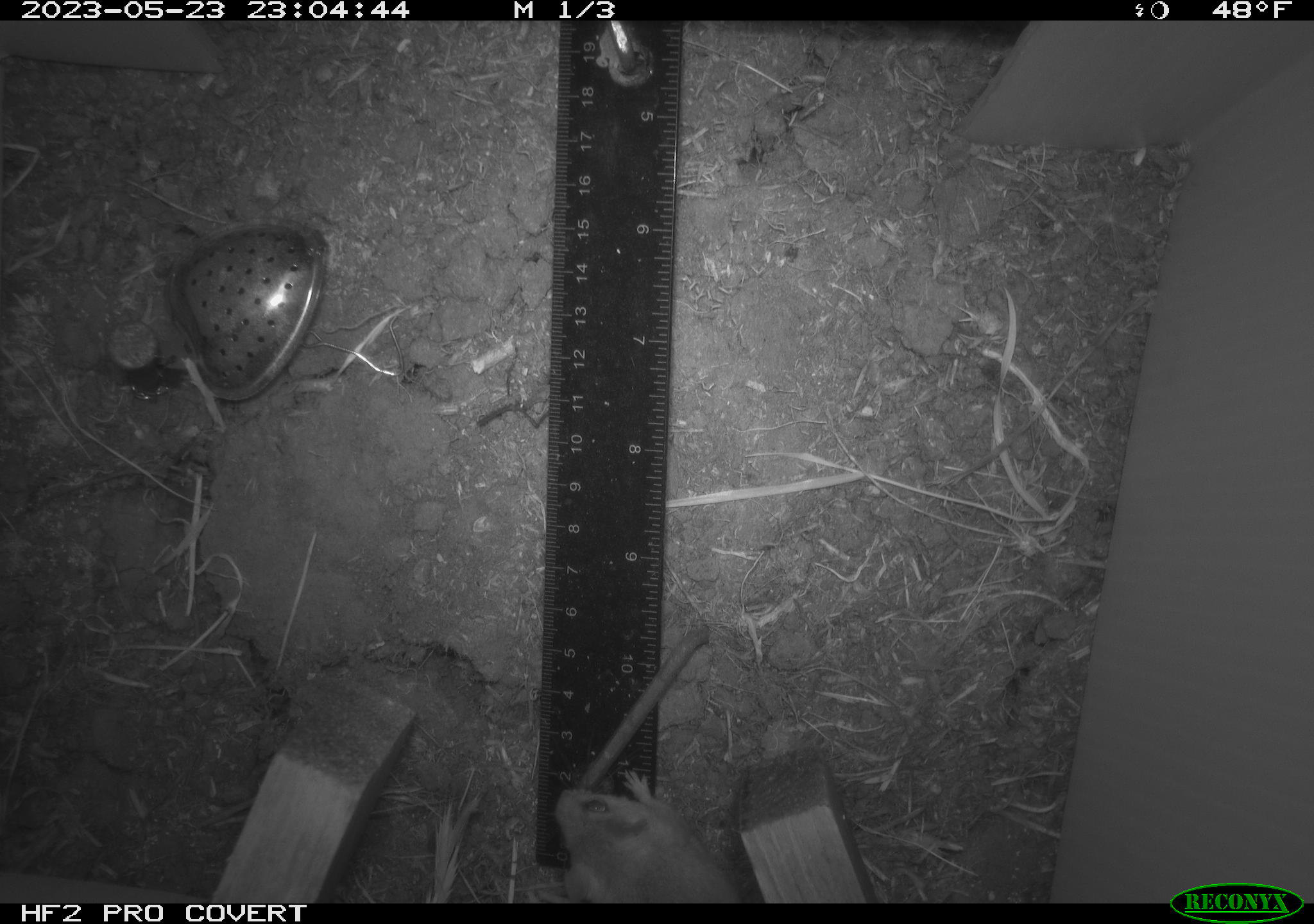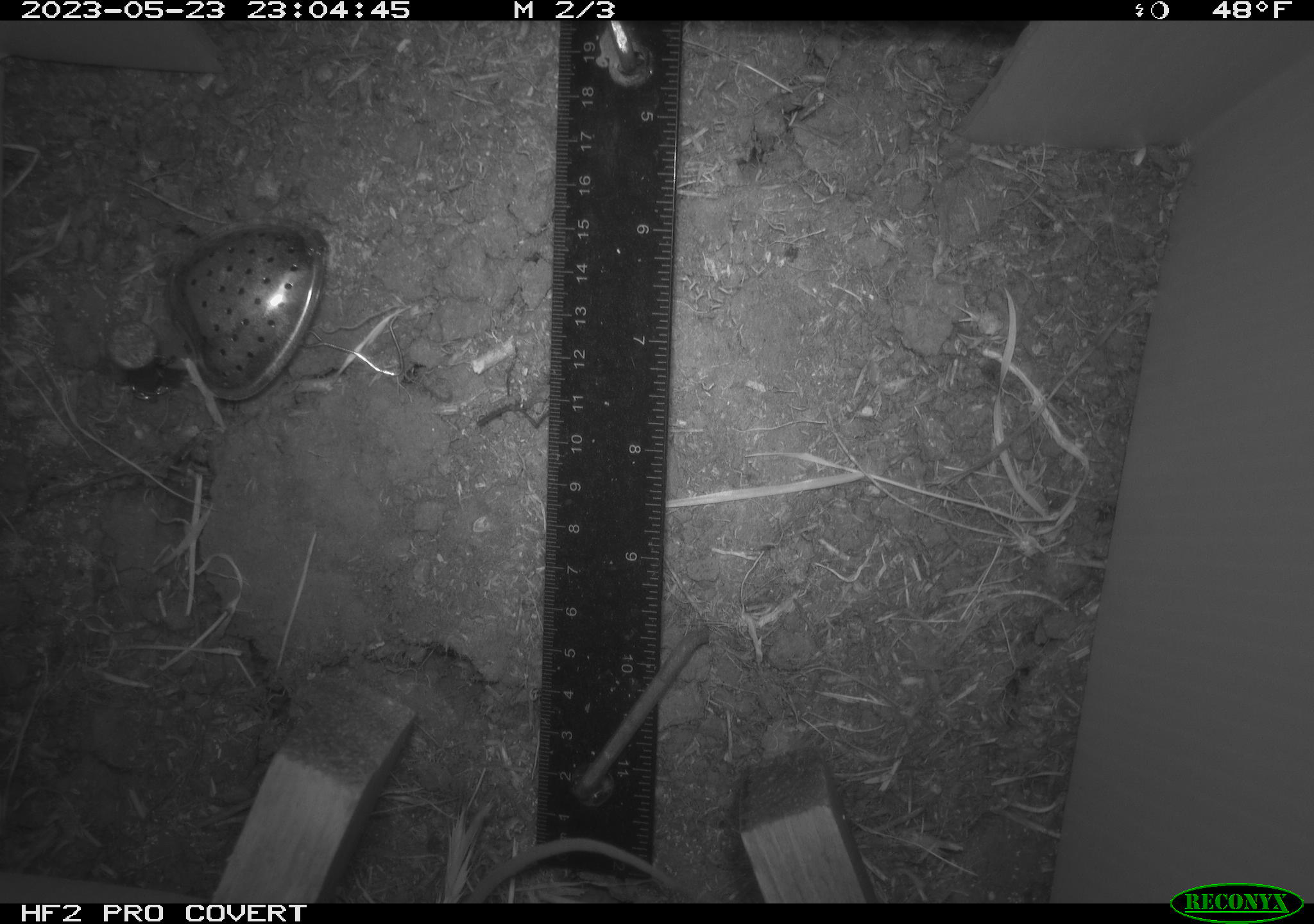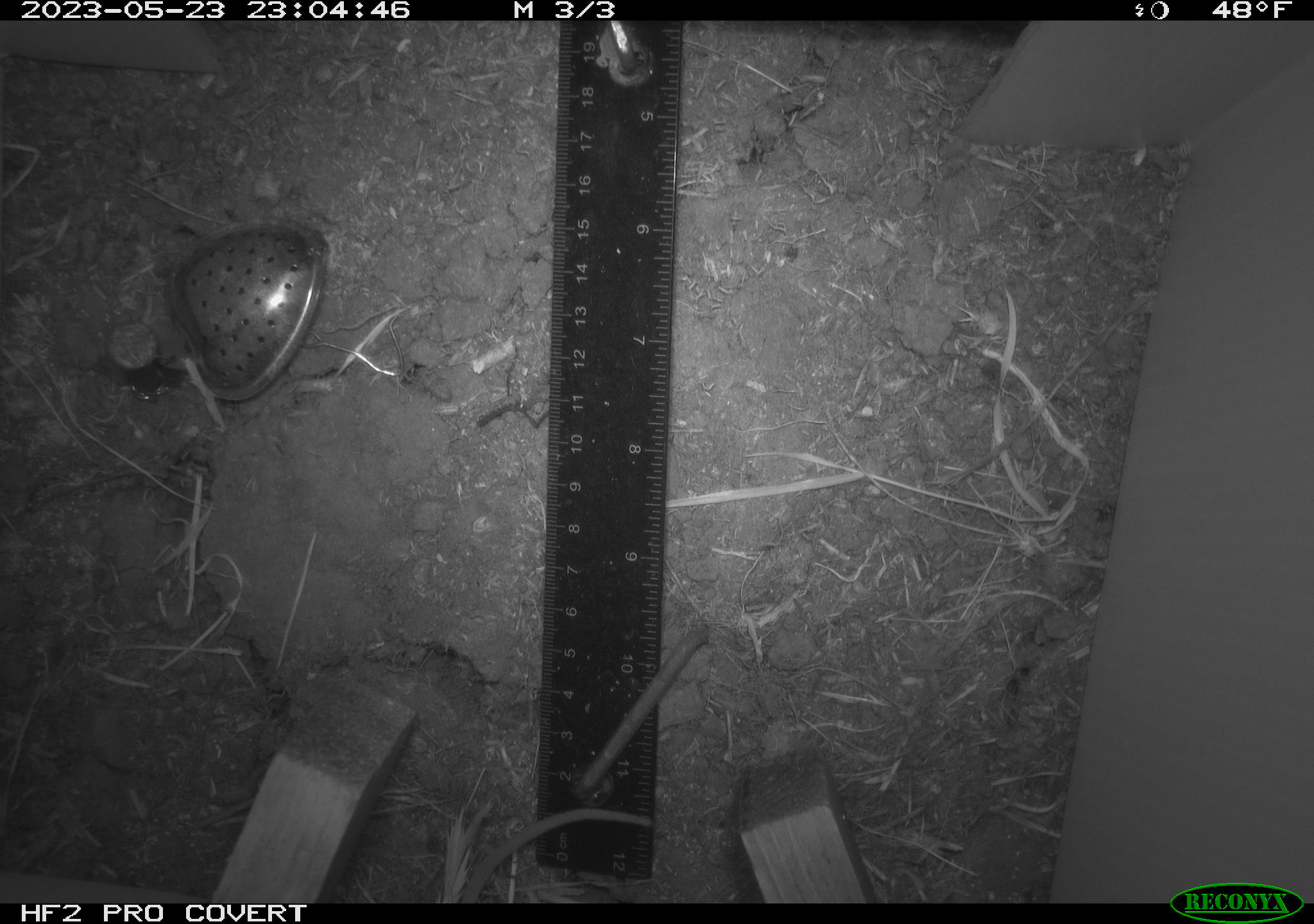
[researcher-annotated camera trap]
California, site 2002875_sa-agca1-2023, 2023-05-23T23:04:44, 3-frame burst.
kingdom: Animalia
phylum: Chordata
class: Mammalia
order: Rodentia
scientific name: Rodentia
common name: mouse species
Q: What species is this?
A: Mouse species (Rodentia).